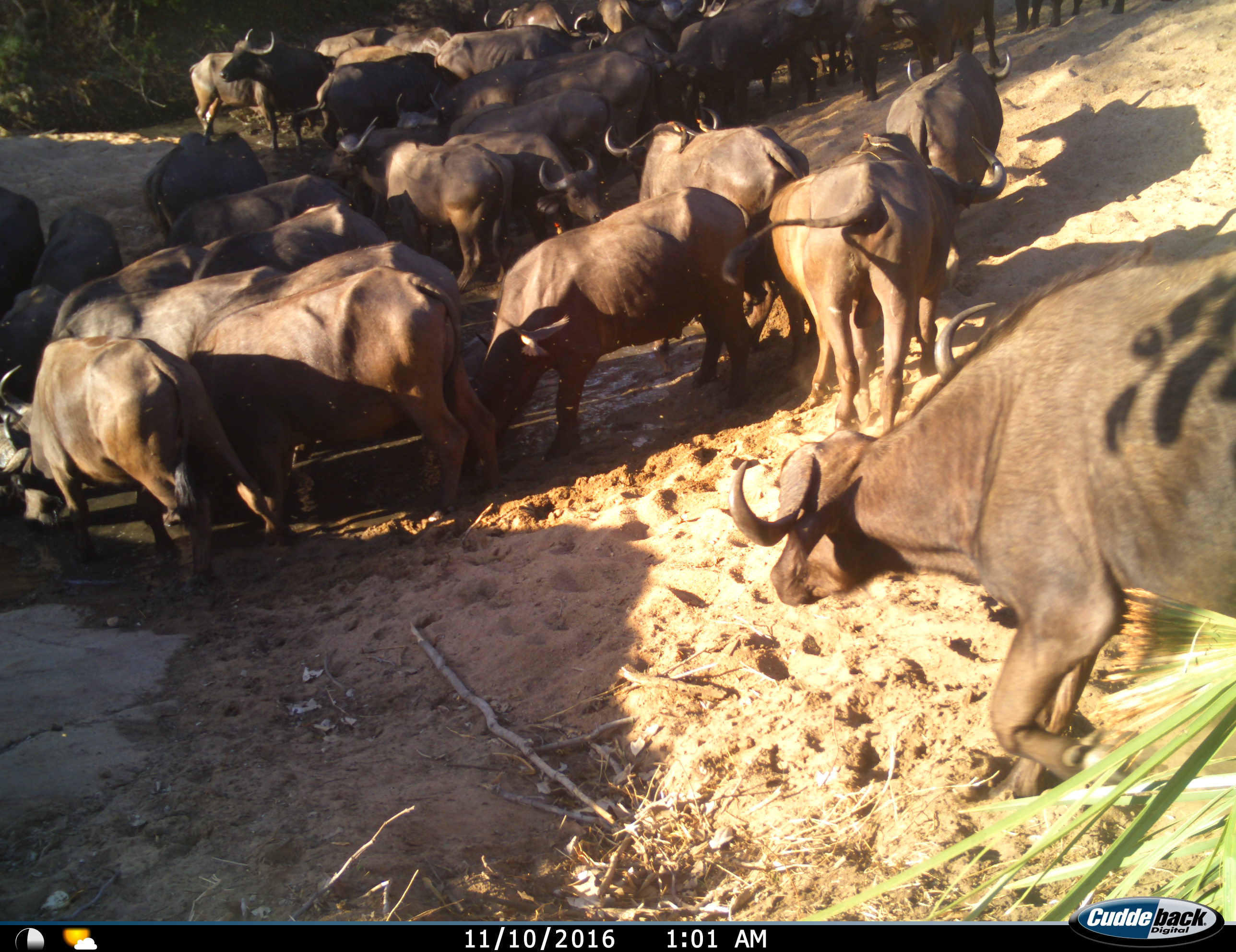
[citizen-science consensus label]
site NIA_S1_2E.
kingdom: Animalia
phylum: Chordata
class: Mammalia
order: Artiodactyla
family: Bovidae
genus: Syncerus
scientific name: Syncerus caffer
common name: african buffalo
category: buffalo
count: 11-50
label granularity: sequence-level